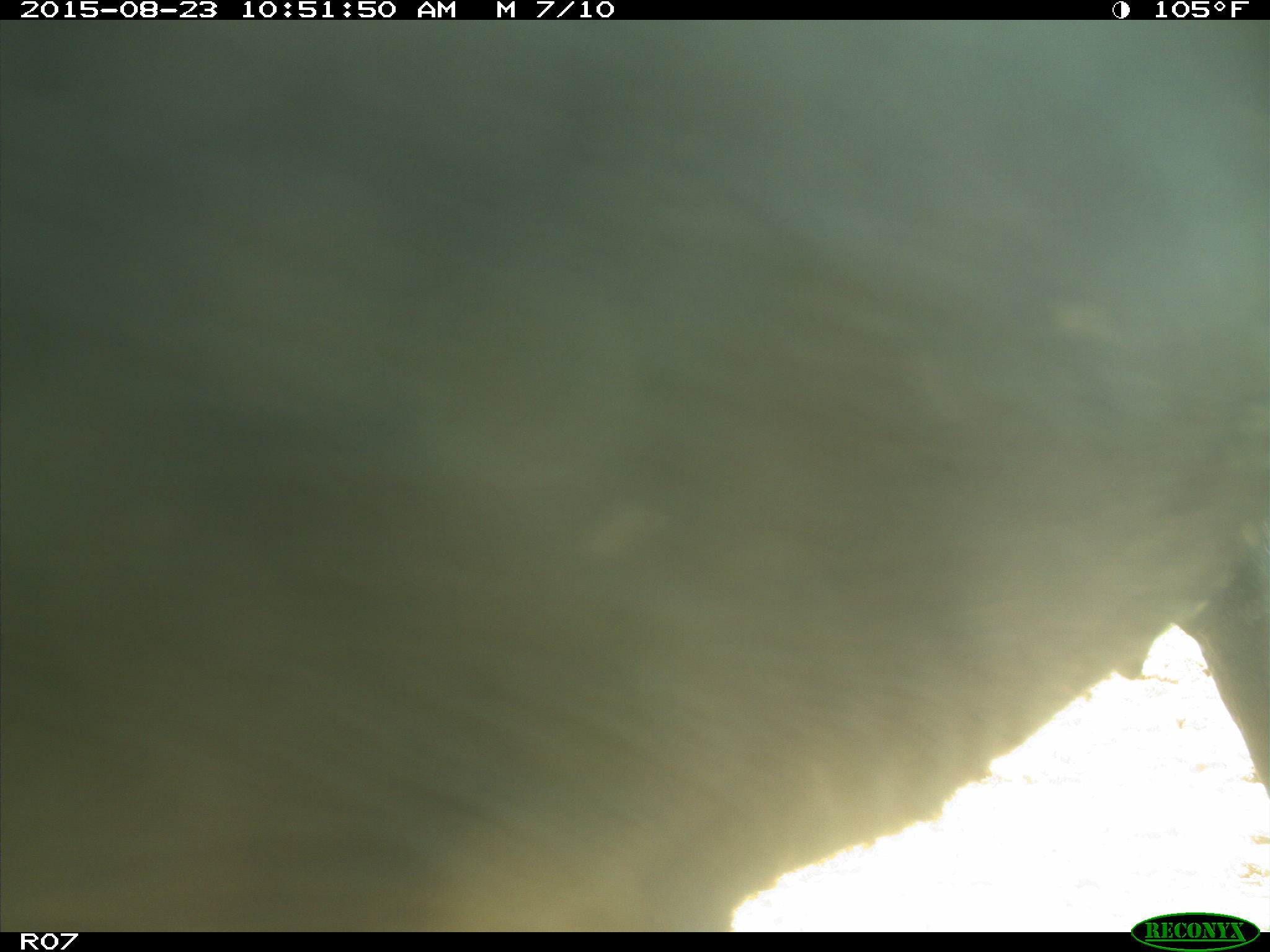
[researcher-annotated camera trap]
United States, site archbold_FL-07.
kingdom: Animalia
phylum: Chordata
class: Mammalia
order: Artiodactyla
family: Bovidae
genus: Bos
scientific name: Bos taurus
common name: domestic cow